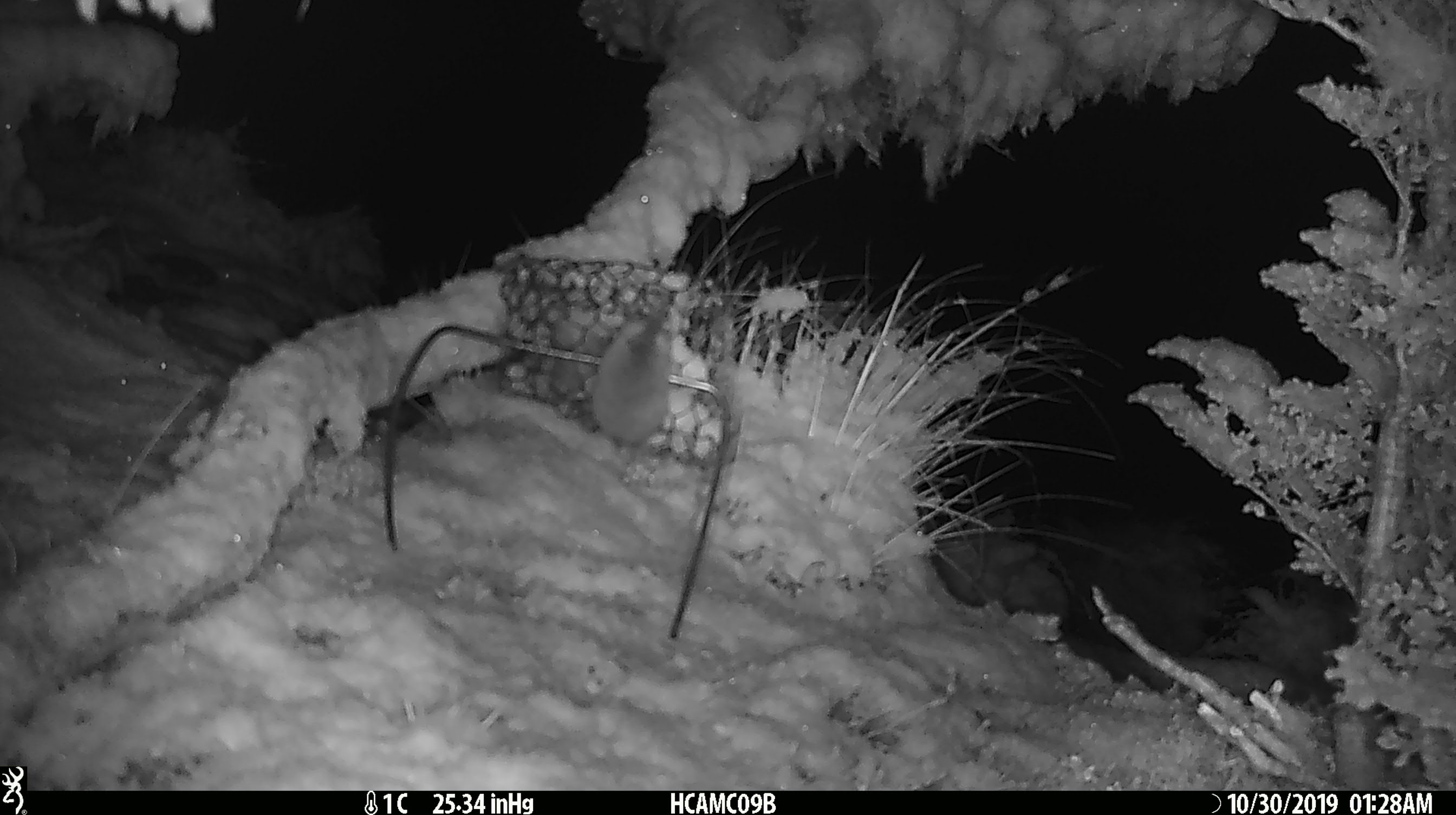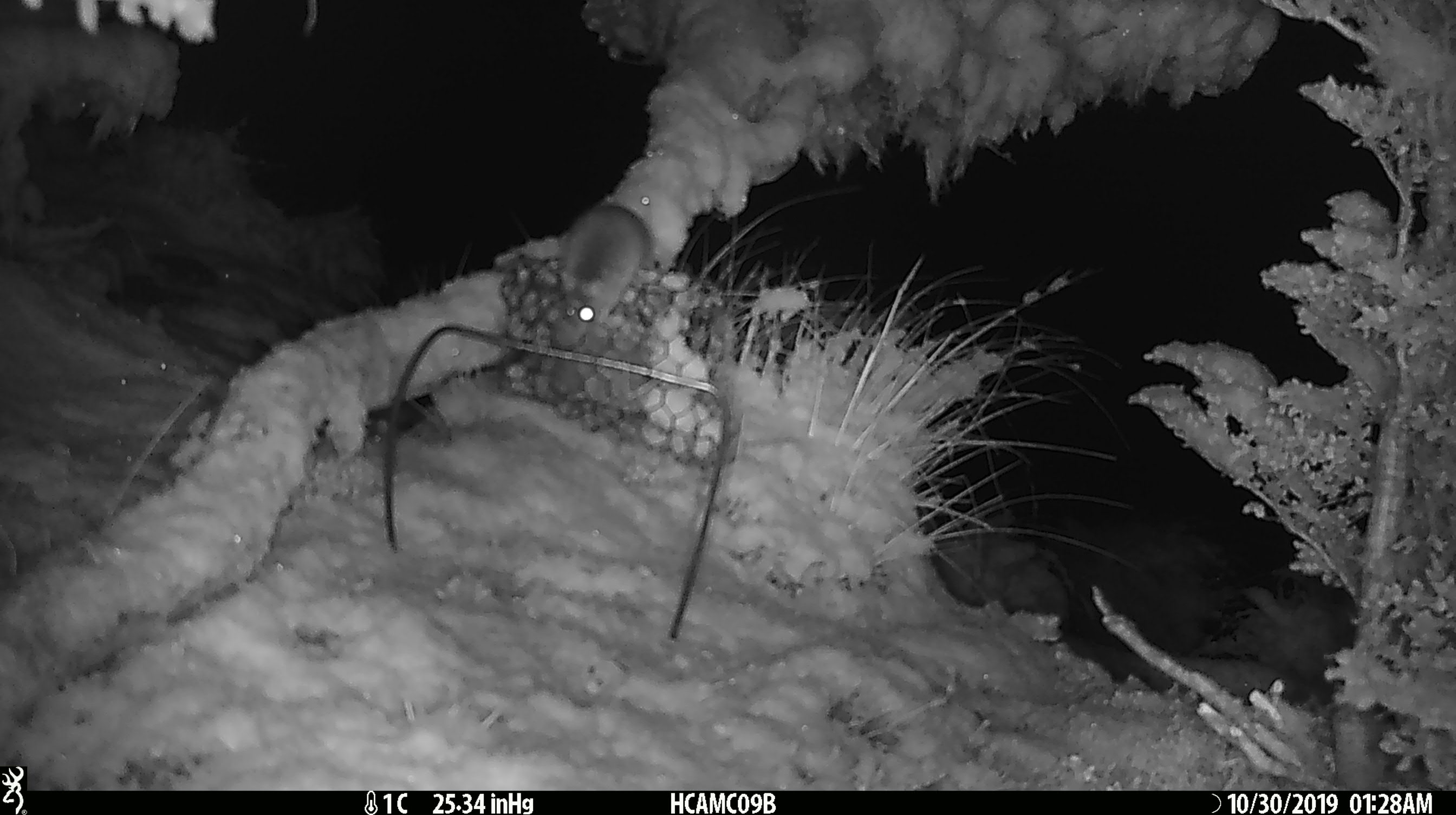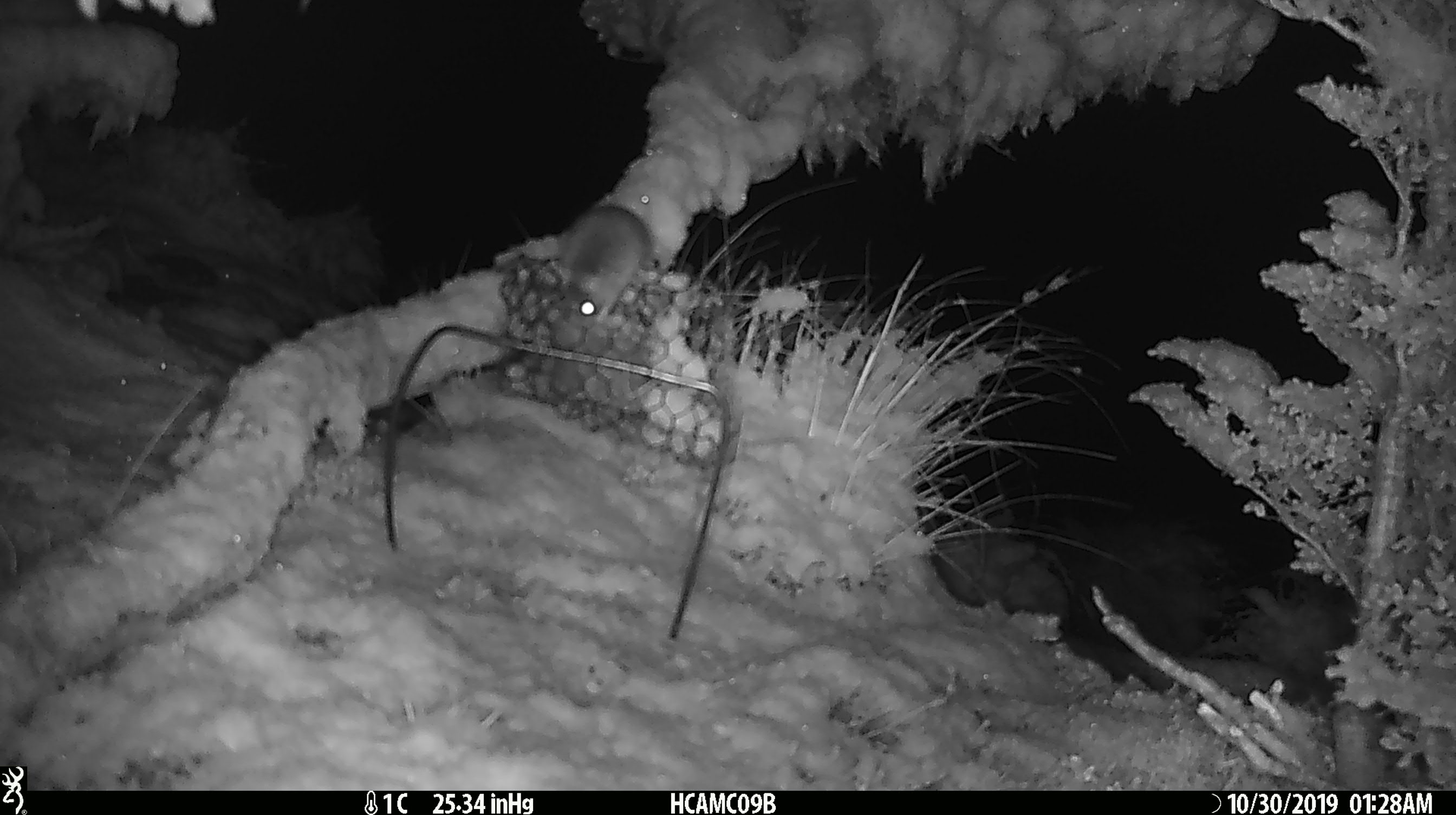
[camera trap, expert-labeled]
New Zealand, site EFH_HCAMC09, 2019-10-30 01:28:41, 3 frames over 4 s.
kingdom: Animalia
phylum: Chordata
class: Mammalia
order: Rodentia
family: Muridae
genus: Mus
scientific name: Mus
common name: mouse